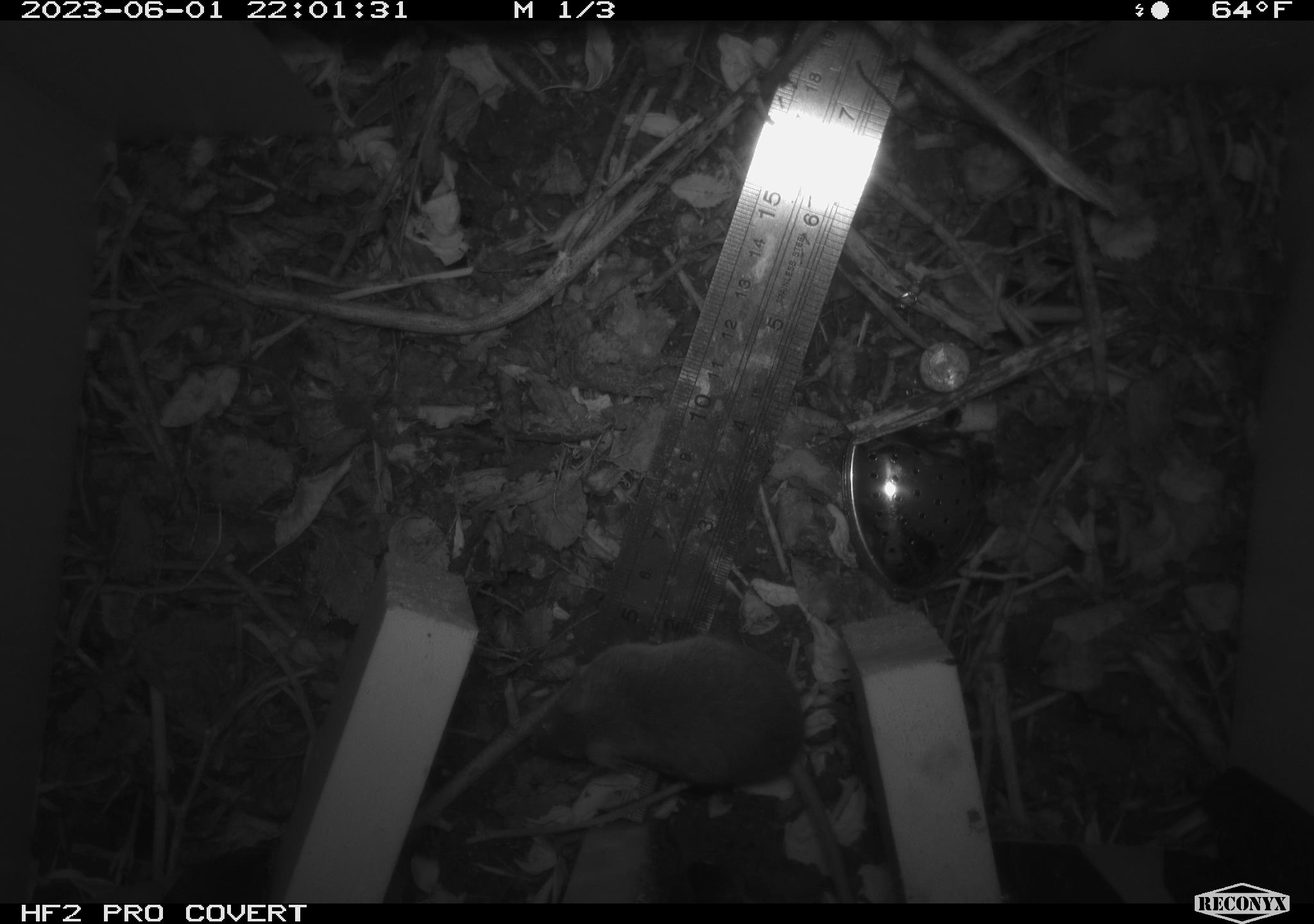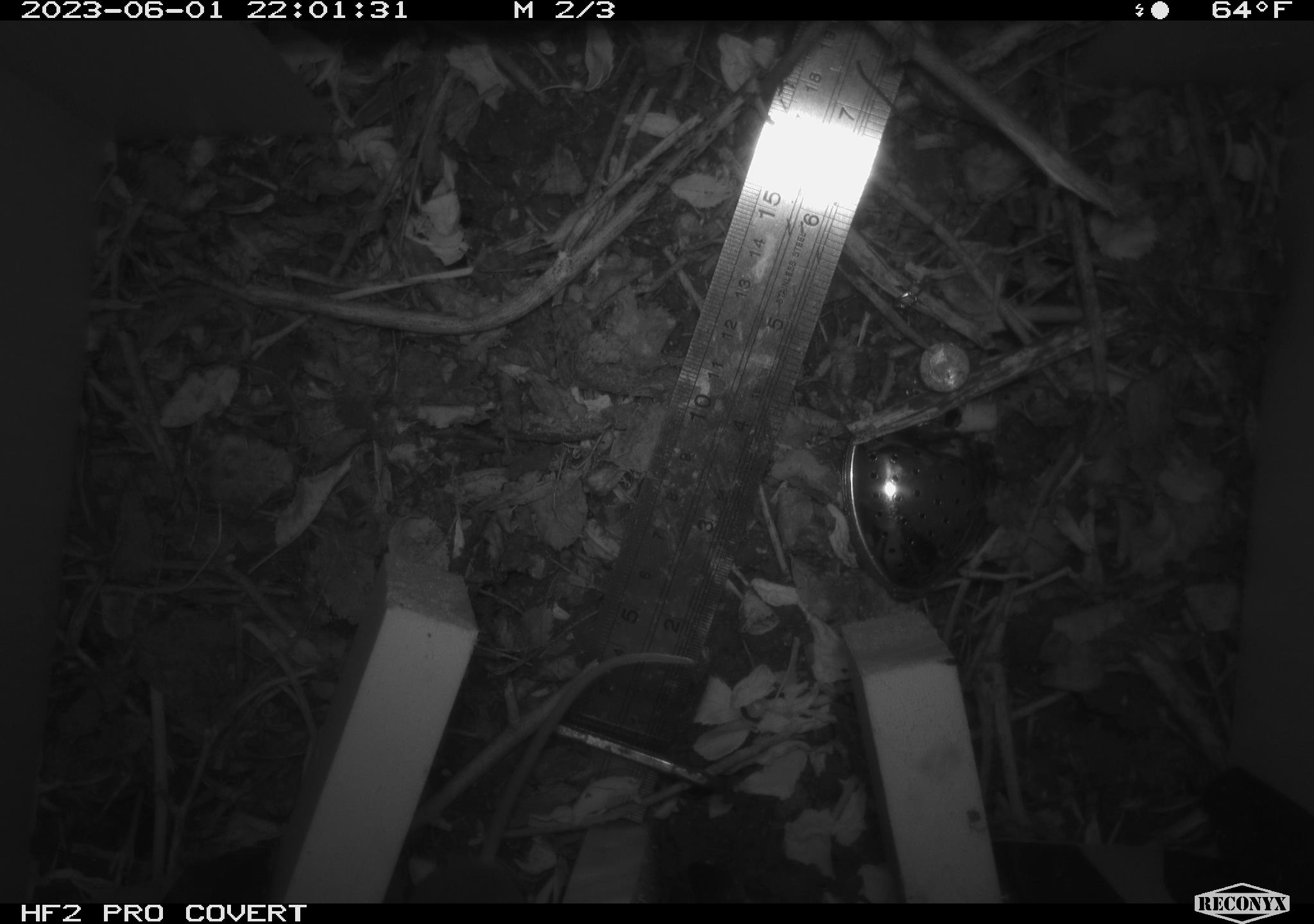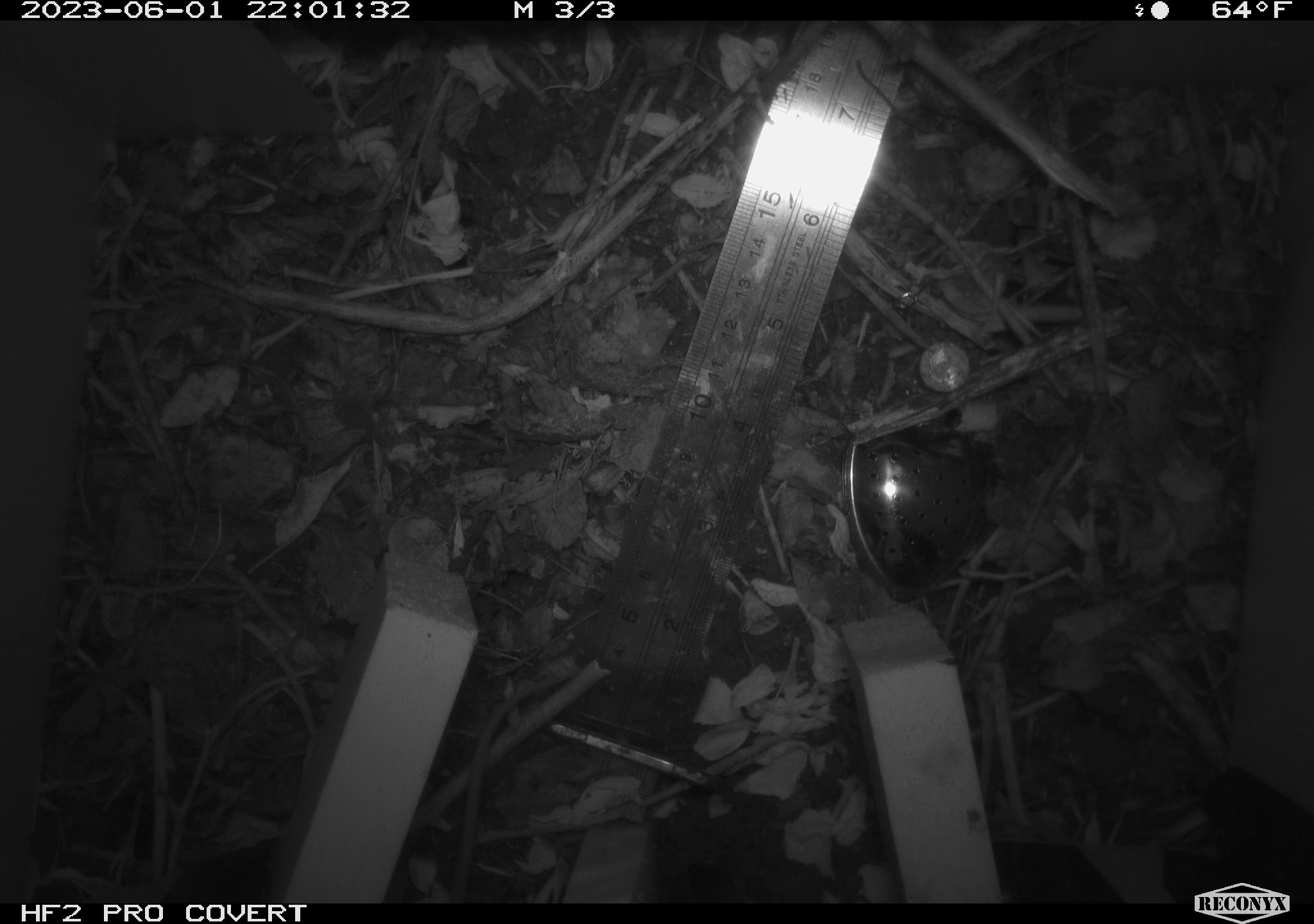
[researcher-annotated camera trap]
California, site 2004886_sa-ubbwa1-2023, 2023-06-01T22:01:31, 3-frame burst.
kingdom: Animalia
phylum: Chordata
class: Mammalia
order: Rodentia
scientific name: Rodentia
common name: rodent